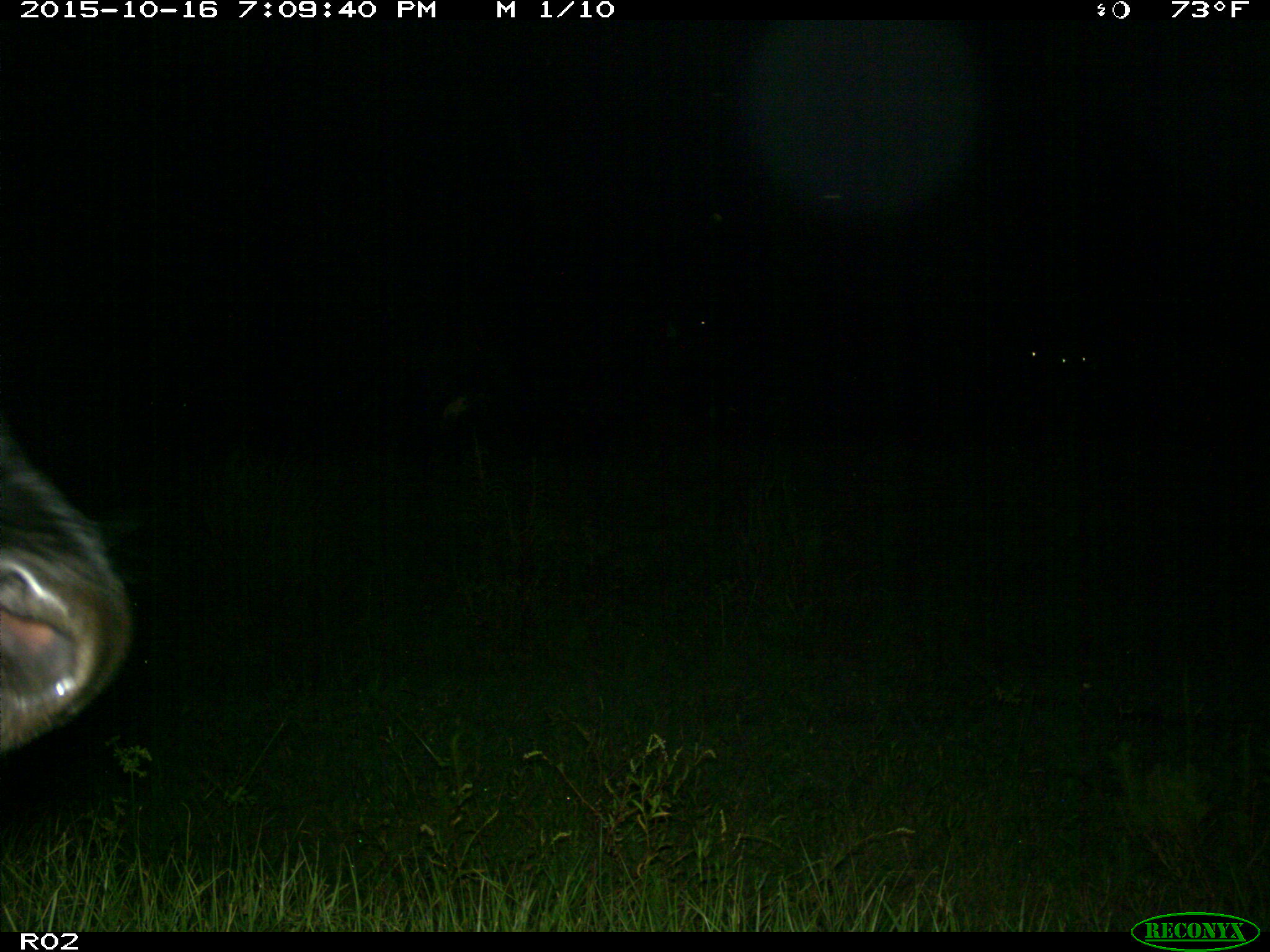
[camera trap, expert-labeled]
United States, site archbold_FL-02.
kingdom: Animalia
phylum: Chordata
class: Mammalia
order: Artiodactyla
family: Bovidae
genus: Bos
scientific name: Bos taurus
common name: domestic cow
Bos taurus (domestic cow).